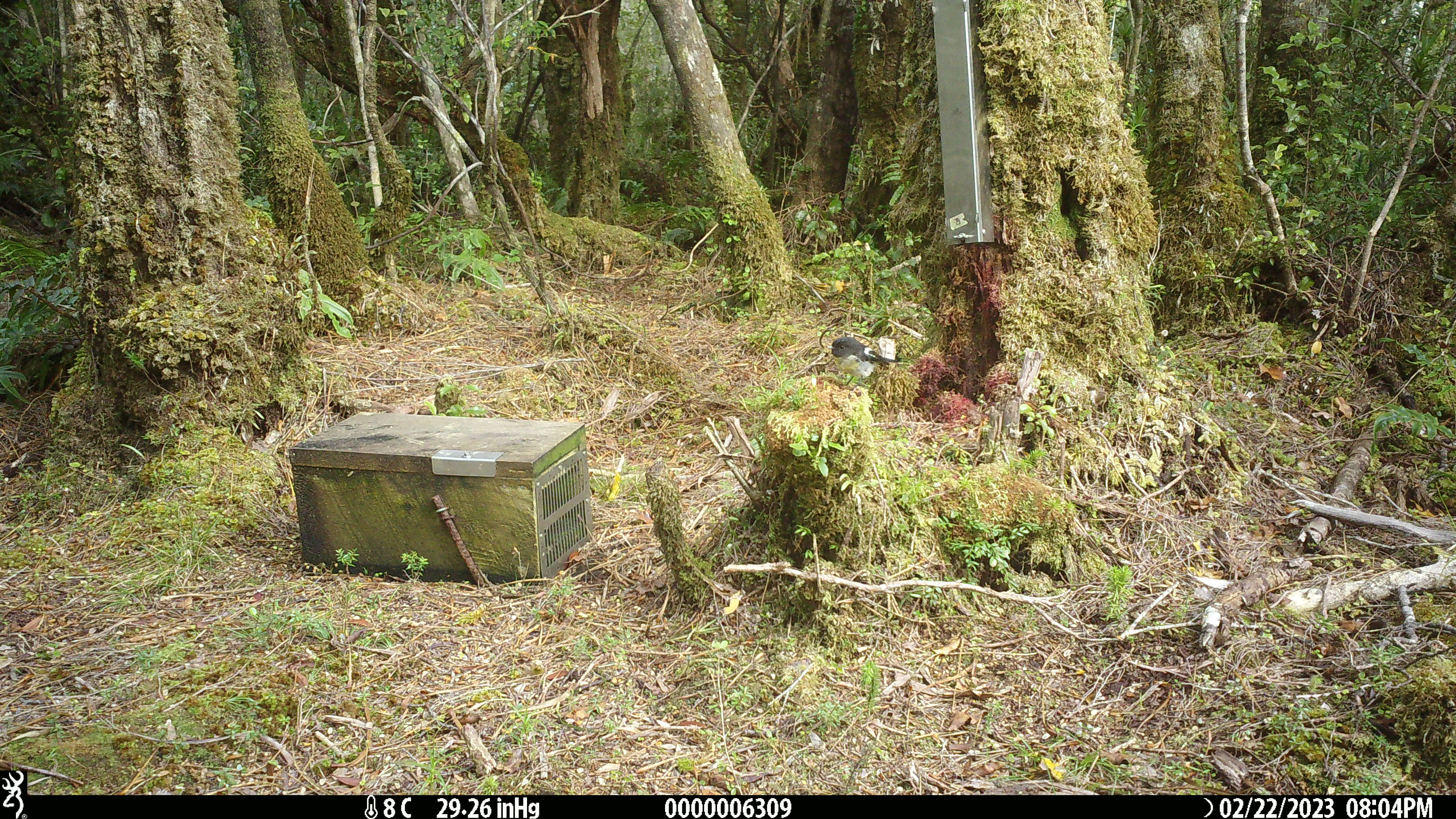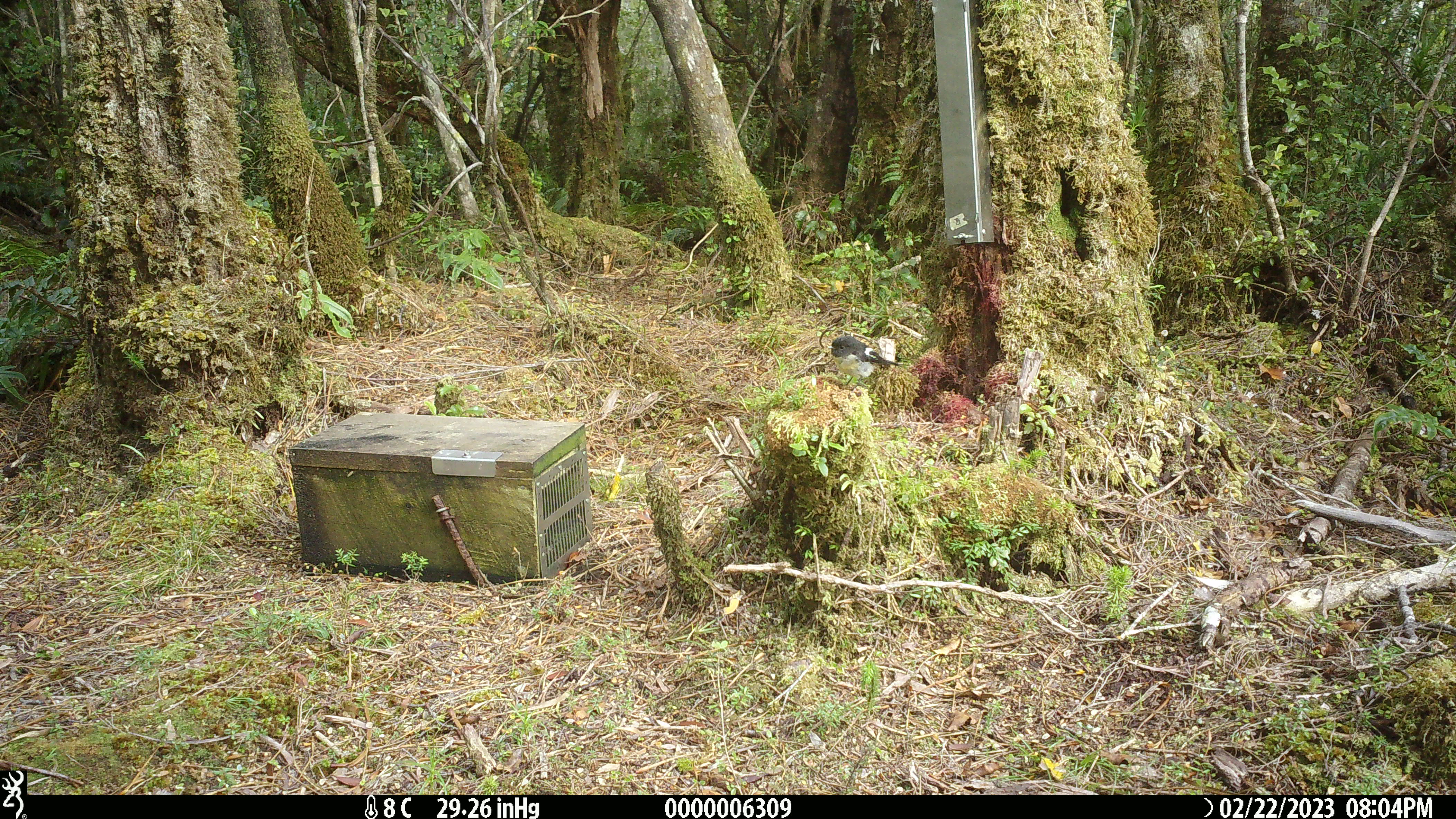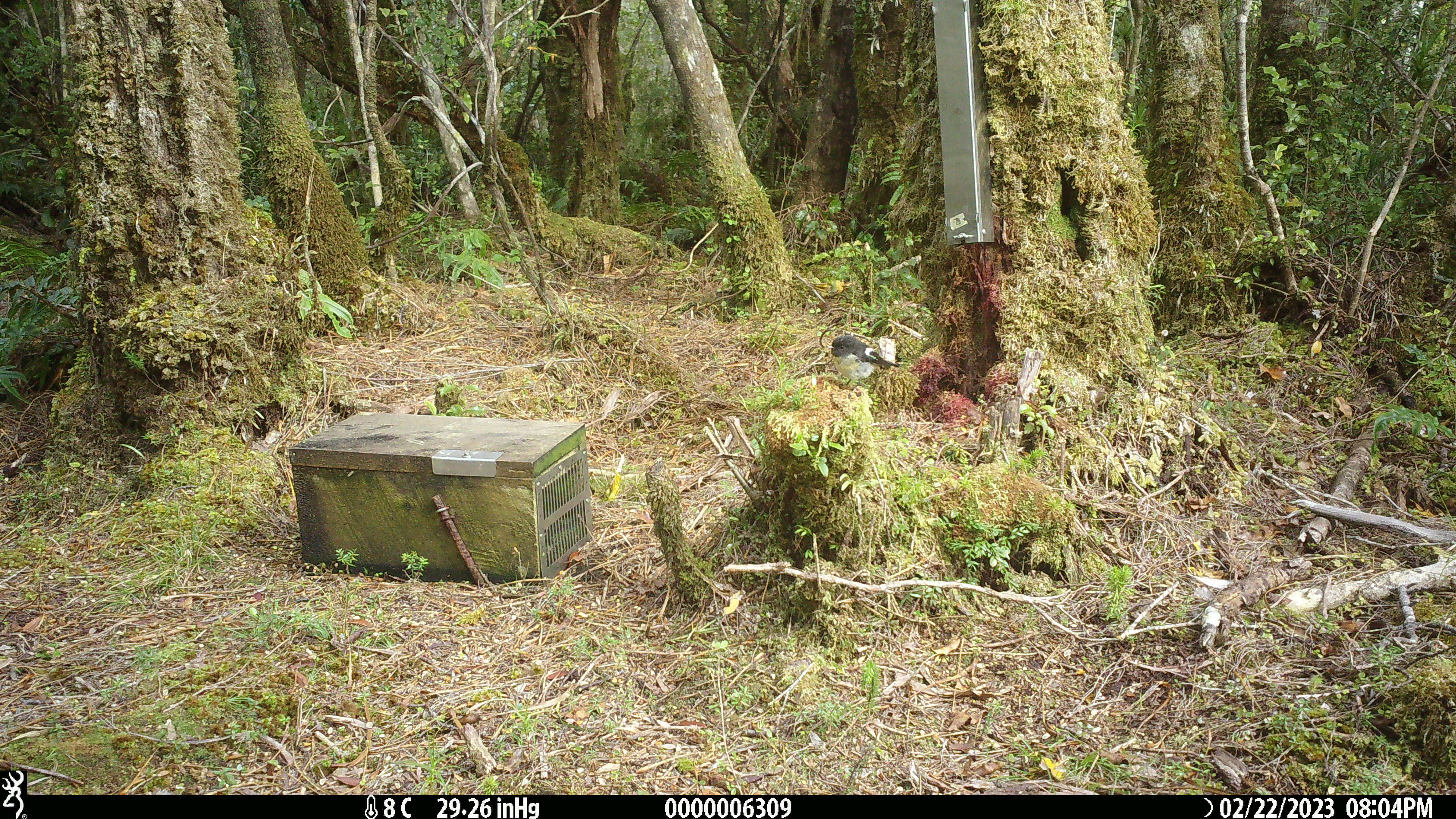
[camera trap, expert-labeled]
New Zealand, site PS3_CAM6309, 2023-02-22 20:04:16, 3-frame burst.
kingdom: Animalia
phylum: Chordata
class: Aves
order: Passeriformes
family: Petroicidae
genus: Petroica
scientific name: Petroica macrocephala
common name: tomtit